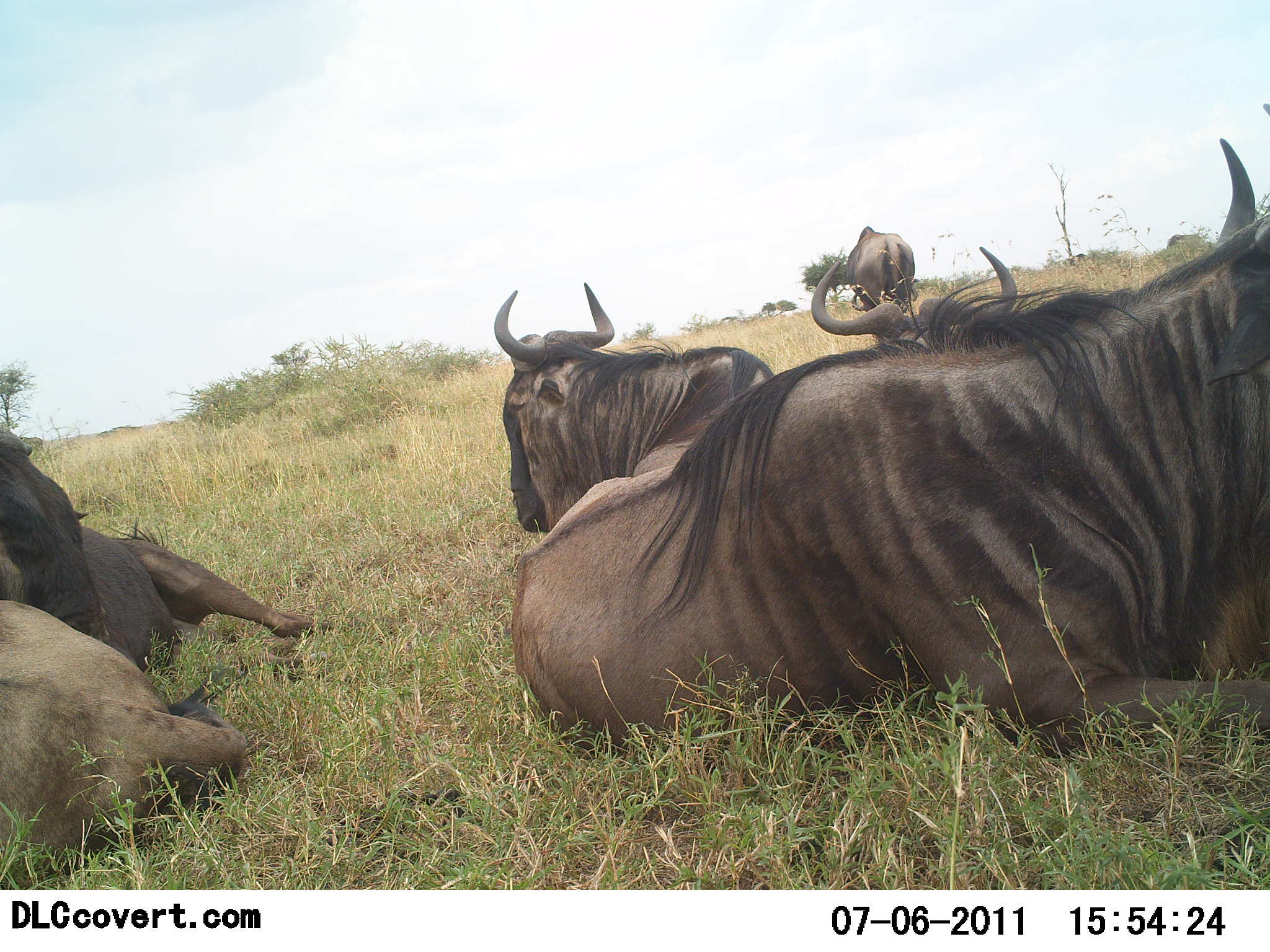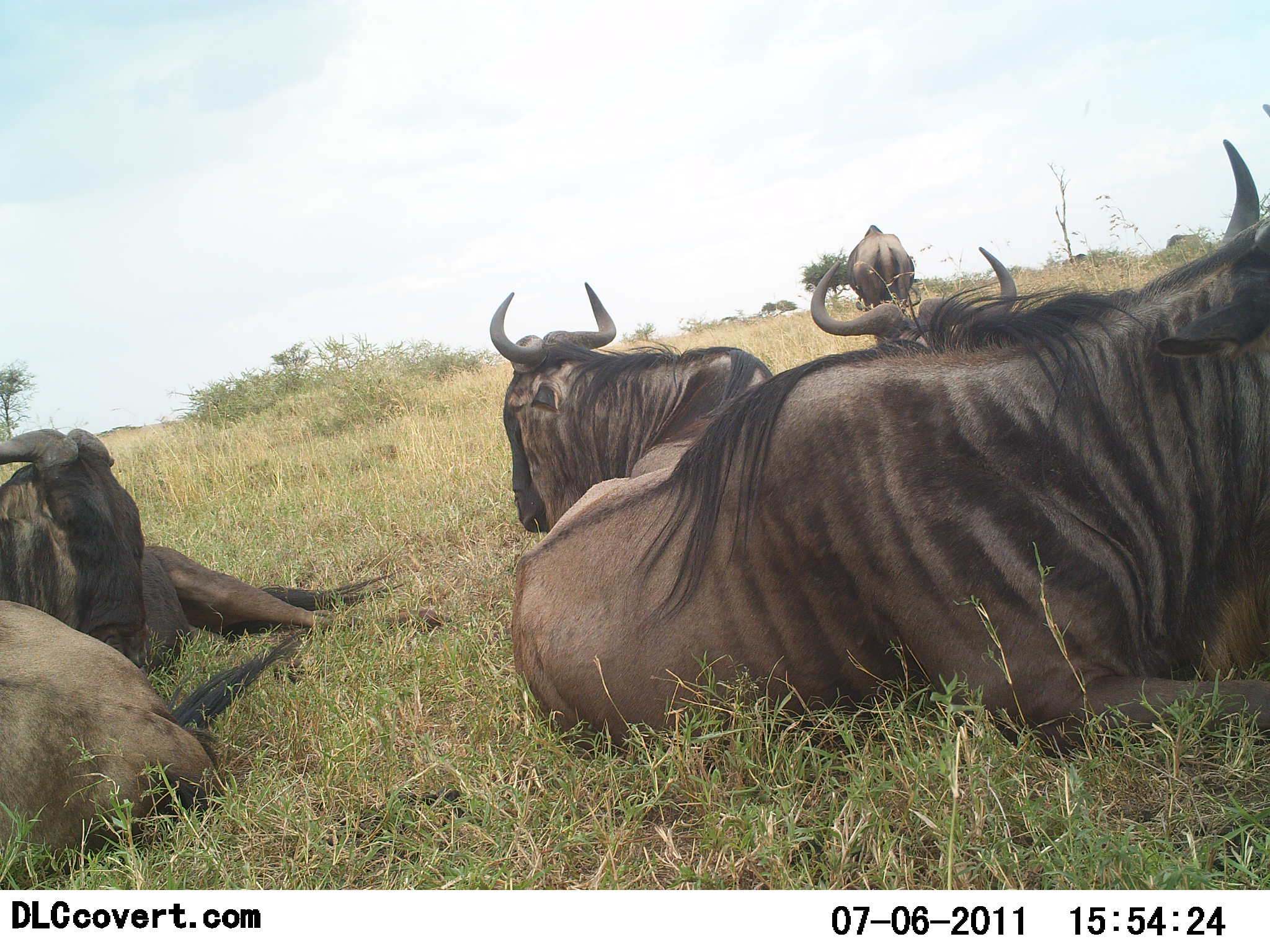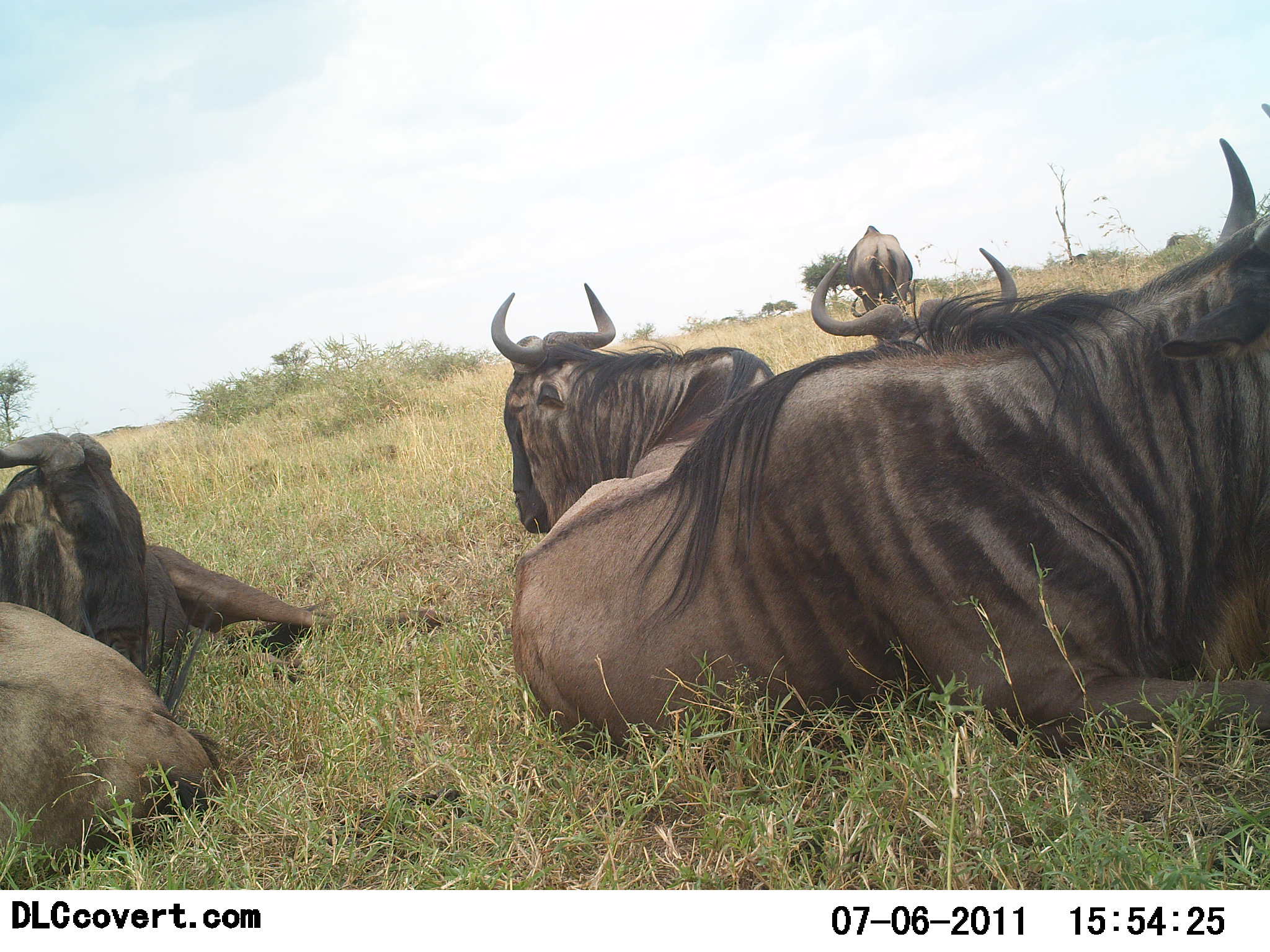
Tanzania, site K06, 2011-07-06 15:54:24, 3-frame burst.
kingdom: Animalia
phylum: Chordata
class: Mammalia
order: Artiodactyla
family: Bovidae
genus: Connochaetes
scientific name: Connochaetes taurinus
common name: blue wildebeest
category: wildebeest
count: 6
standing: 38%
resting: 100%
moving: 0%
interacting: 0%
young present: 0%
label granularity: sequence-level